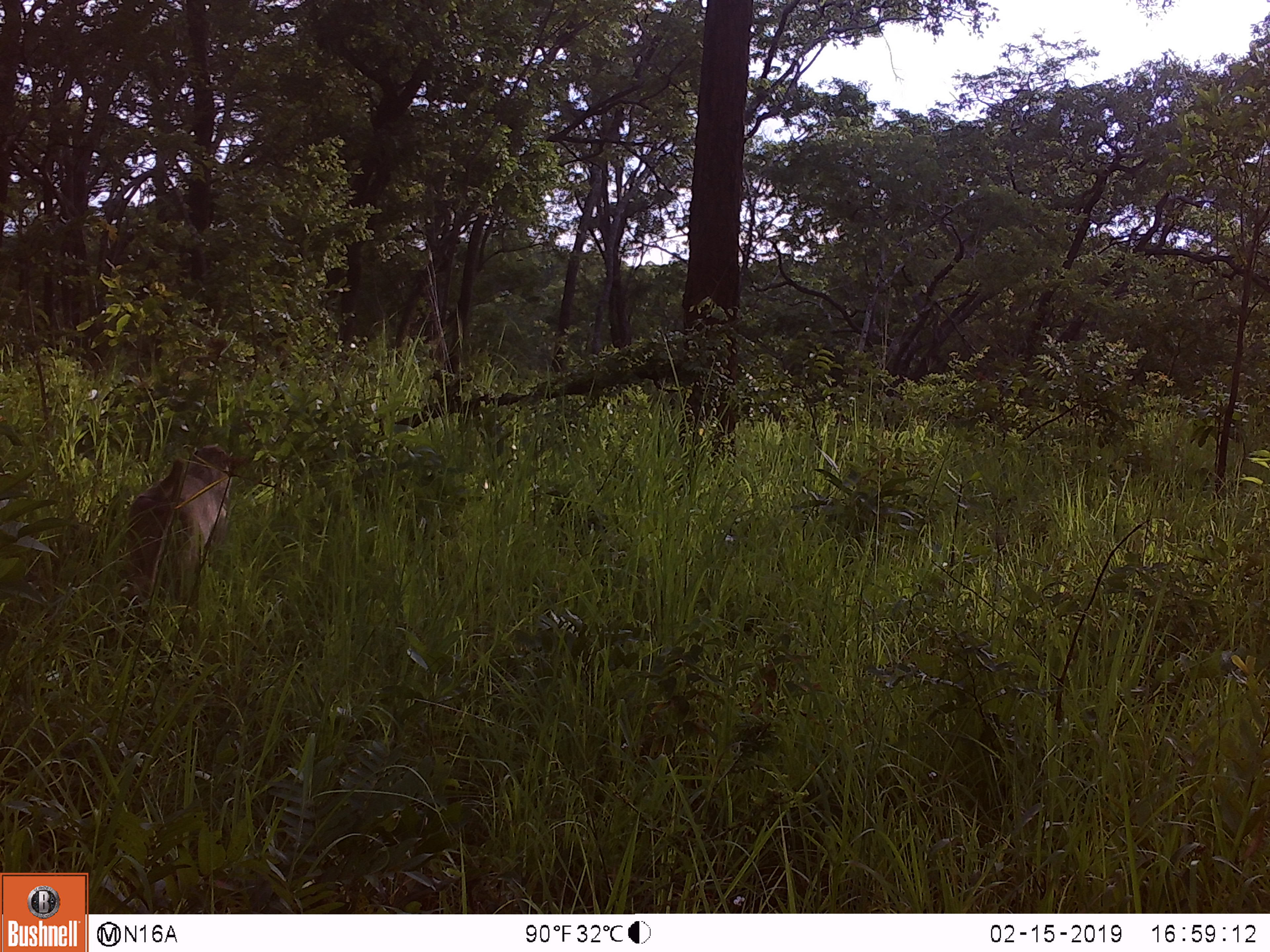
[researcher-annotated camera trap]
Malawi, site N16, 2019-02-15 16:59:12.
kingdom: Animalia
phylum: Chordata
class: Mammalia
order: Primates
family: Cercopithecidae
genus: Papio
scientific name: Papio cynocephalus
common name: yellow baboon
Yellow baboon (Papio cynocephalus), count 1.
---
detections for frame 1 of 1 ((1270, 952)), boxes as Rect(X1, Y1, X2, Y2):
yellow baboon: Rect(105, 438, 242, 633)